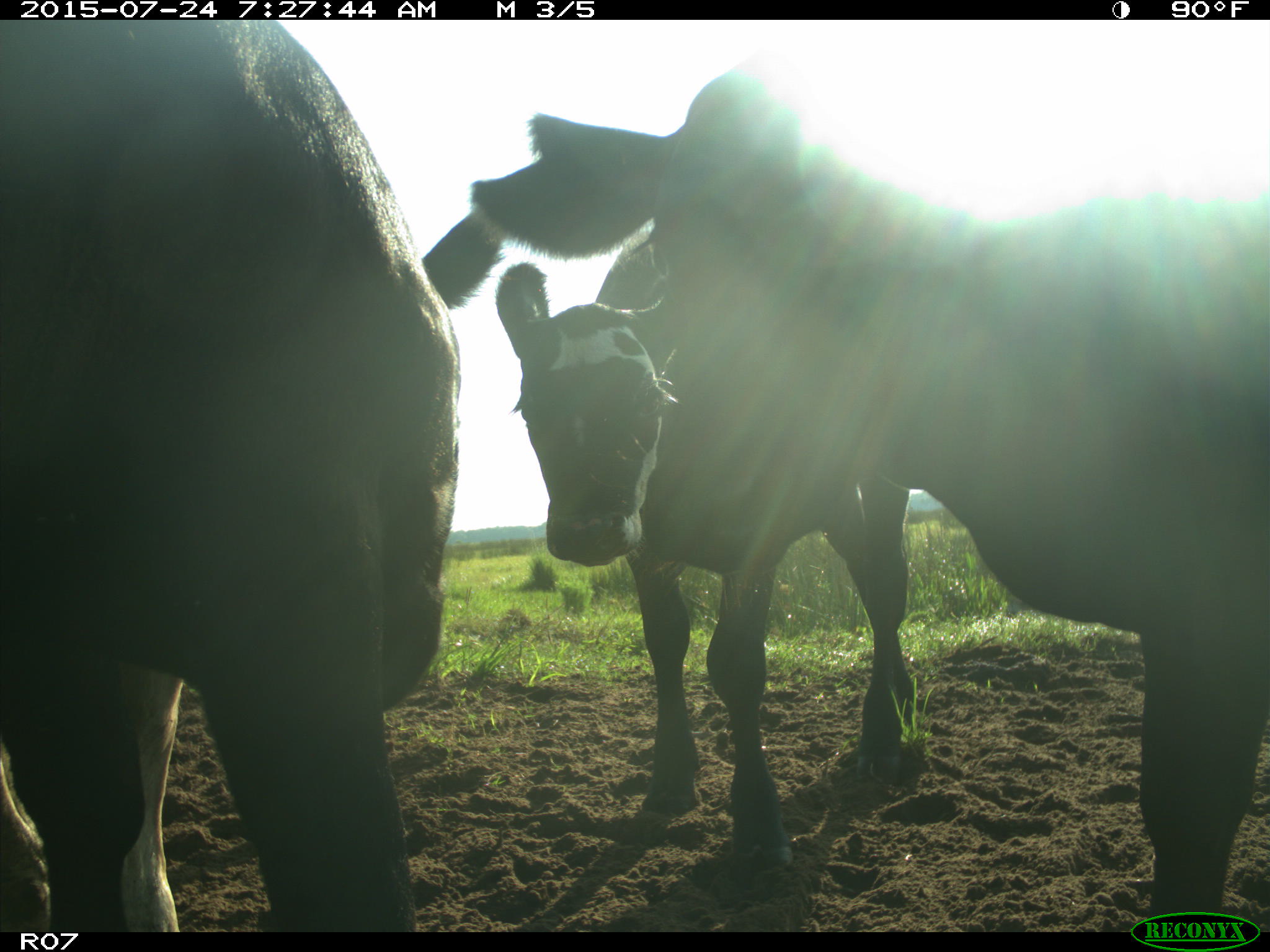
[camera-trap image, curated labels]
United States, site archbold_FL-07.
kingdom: Animalia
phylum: Chordata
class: Mammalia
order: Artiodactyla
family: Bovidae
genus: Bos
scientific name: Bos taurus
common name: domestic cow